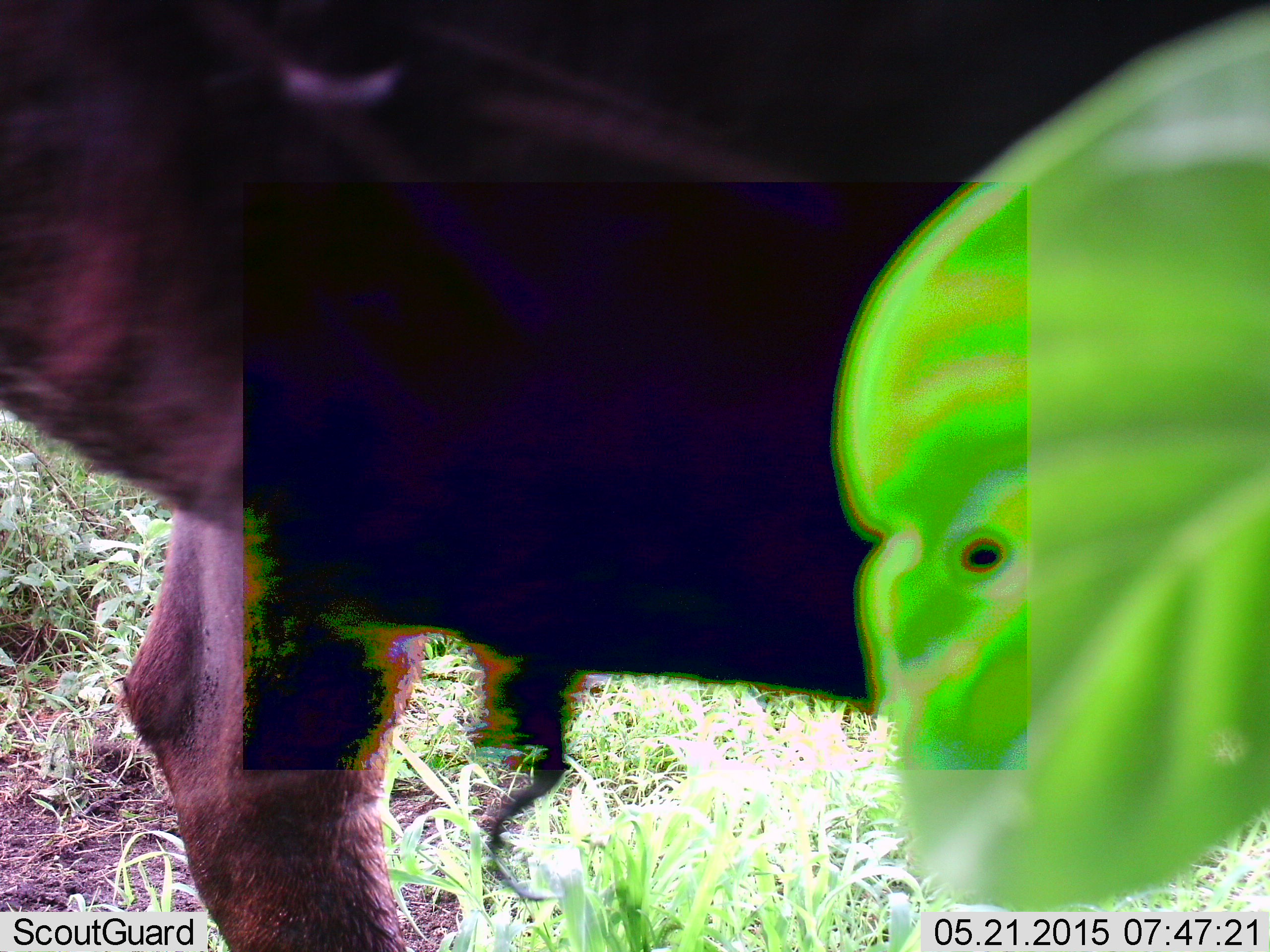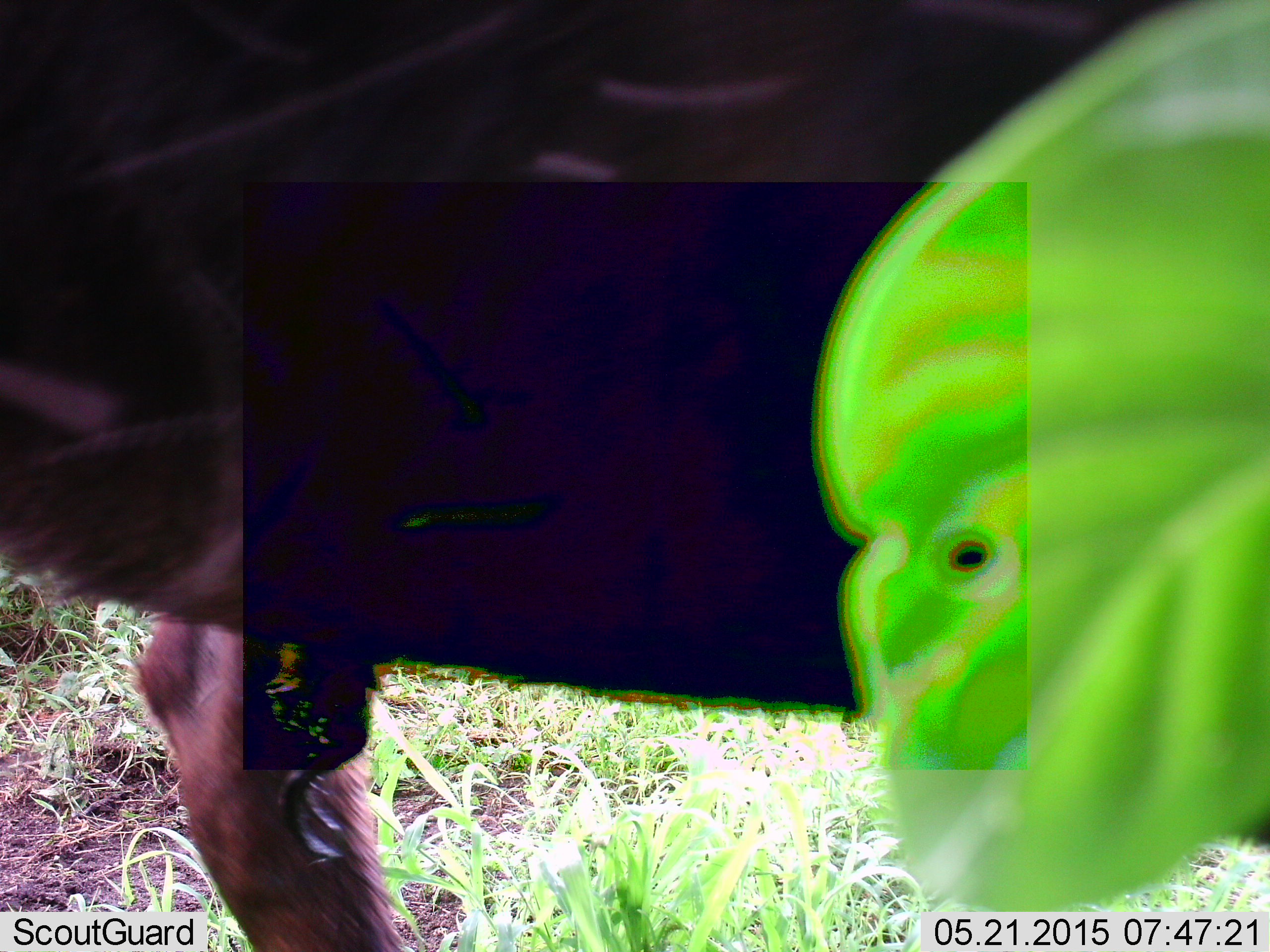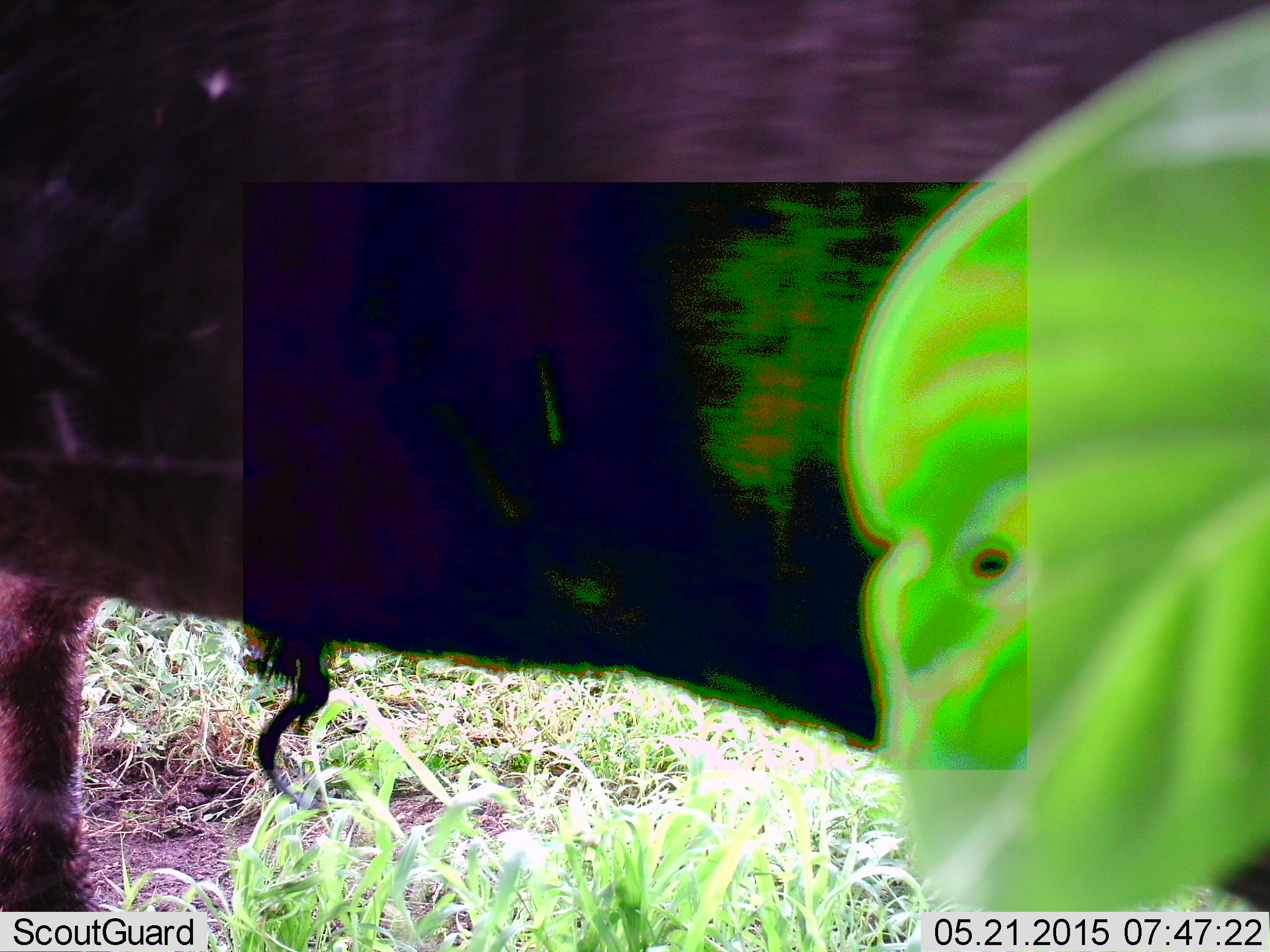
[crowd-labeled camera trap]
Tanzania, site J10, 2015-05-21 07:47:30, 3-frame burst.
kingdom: Animalia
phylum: Chordata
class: Mammalia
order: Artiodactyla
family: Bovidae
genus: Connochaetes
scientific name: Connochaetes taurinus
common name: blue wildebeest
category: wildebeest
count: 1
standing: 70%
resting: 0%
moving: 40%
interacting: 0%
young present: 0%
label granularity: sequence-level